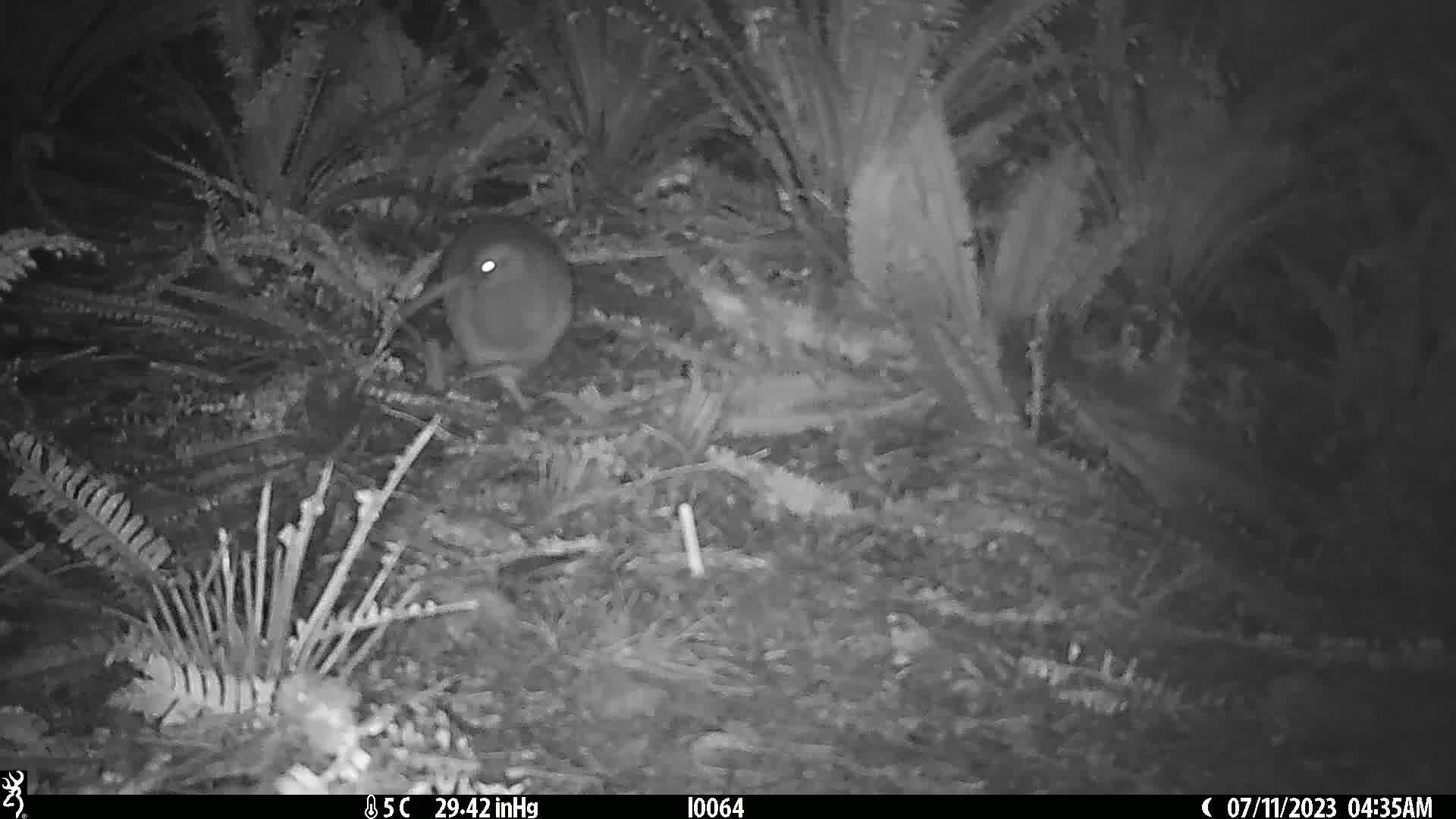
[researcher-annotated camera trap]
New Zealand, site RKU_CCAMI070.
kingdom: Animalia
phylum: Chordata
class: Aves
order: Apterygiformes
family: Apterygidae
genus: Apteryx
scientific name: Apteryx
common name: kiwi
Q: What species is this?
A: Kiwi (Apteryx).